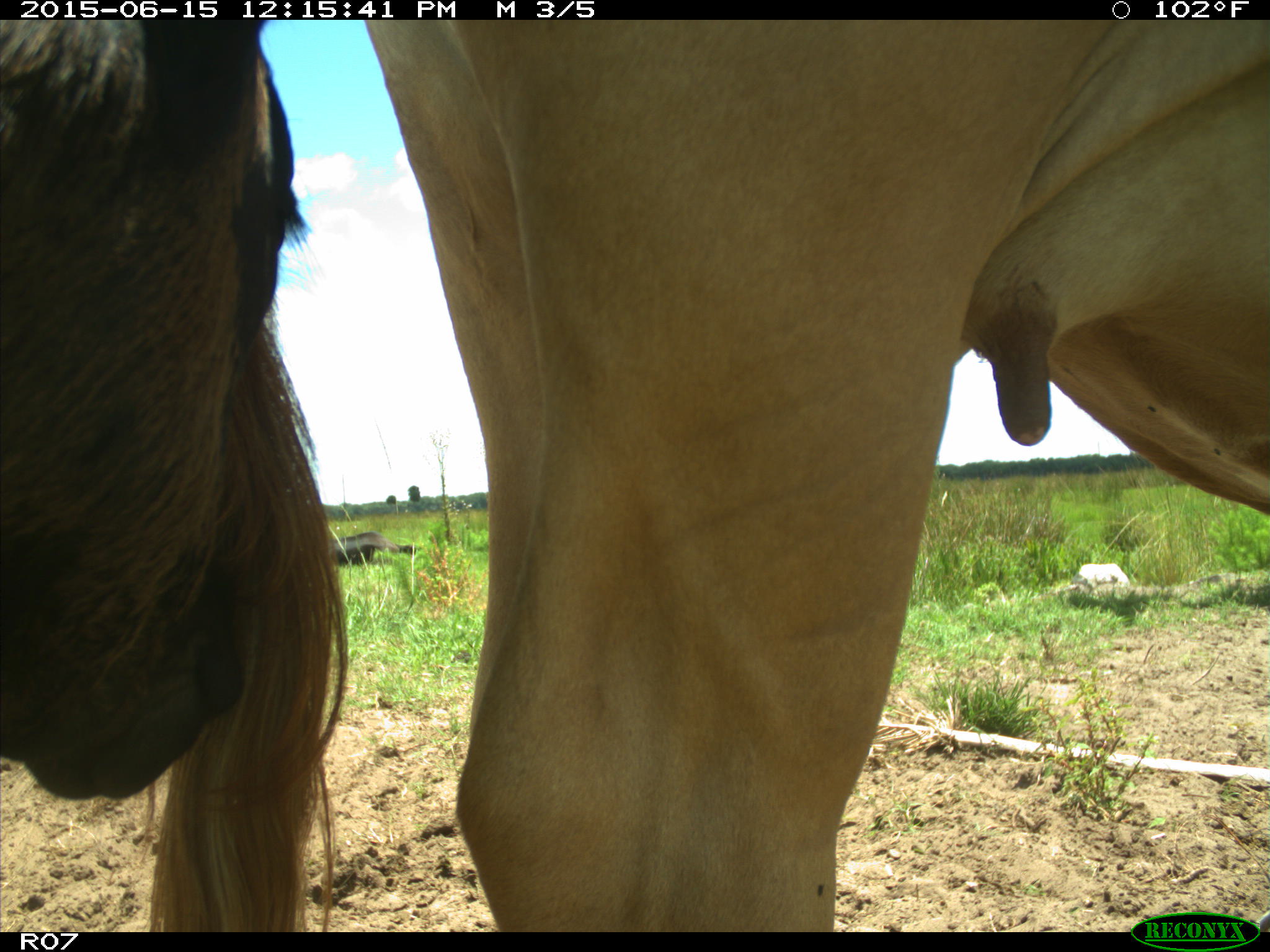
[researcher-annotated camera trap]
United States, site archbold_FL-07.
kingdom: Animalia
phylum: Chordata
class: Mammalia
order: Artiodactyla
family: Bovidae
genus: Bos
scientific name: Bos taurus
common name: domestic cow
Bos taurus (domestic cow).